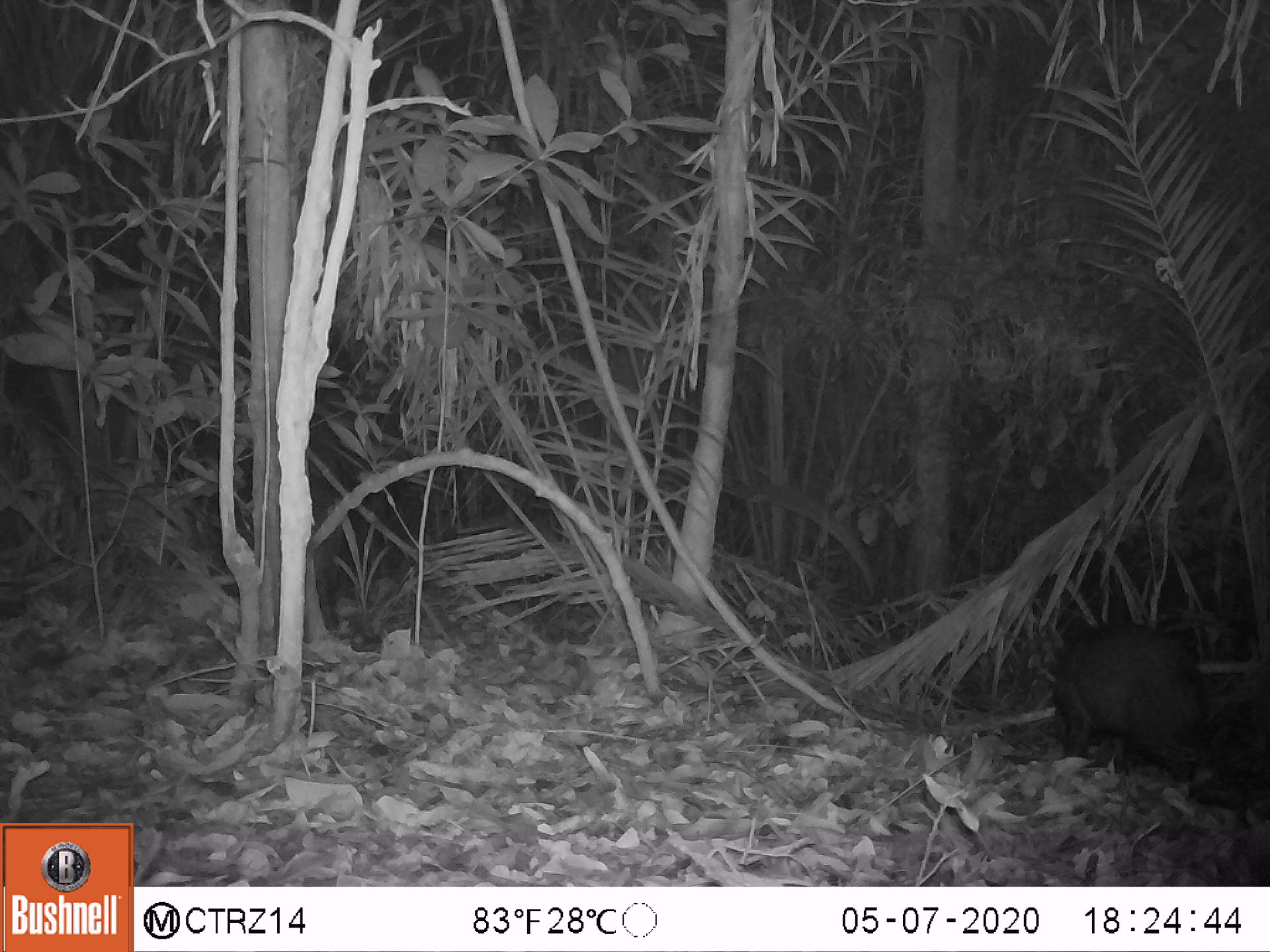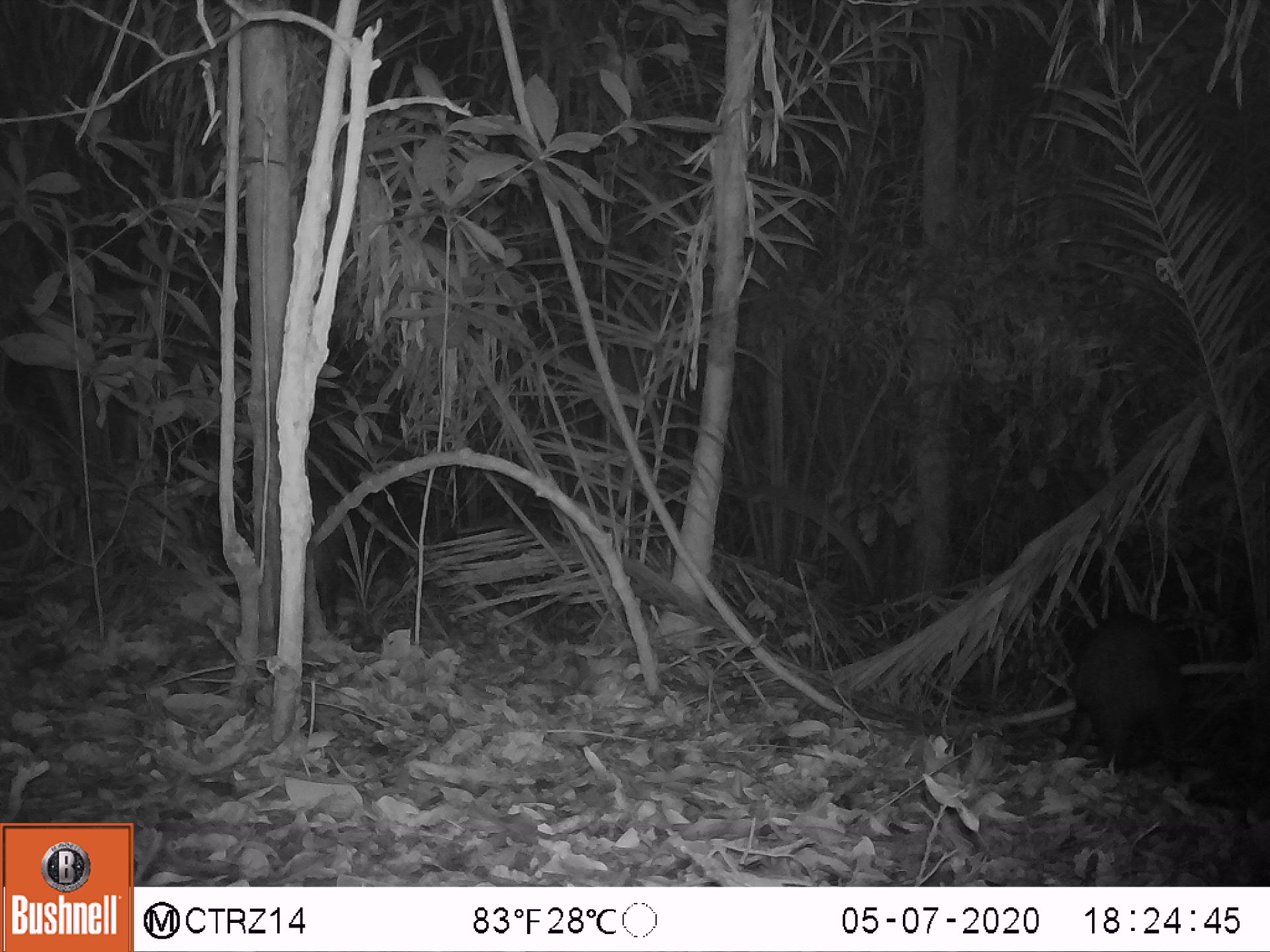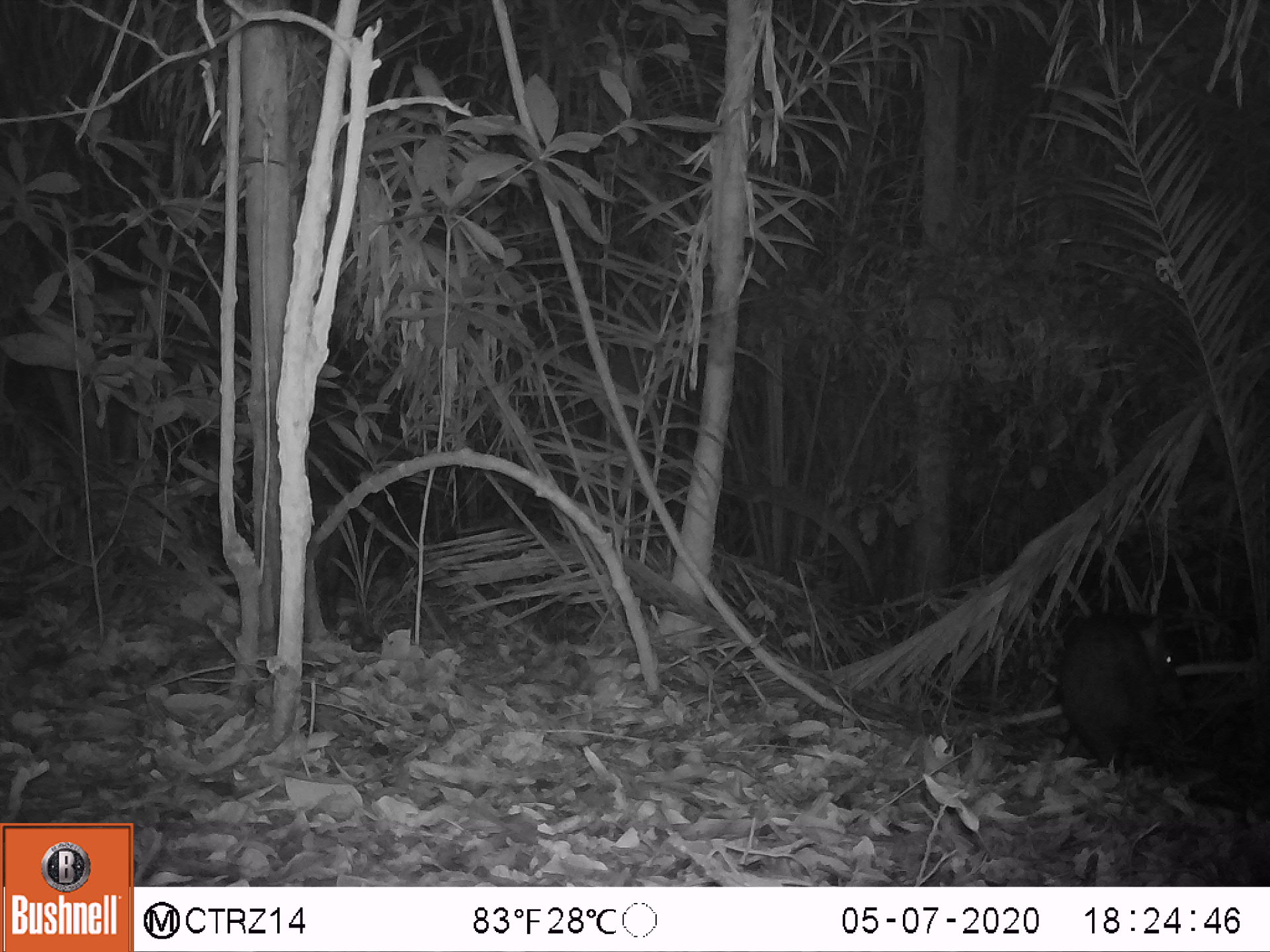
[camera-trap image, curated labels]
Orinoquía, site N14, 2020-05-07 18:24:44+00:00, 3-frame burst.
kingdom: Animalia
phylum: Chordata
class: Mammalia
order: Artiodactyla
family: Tayassuidae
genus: Pecari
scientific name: Pecari tajacu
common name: collared peccary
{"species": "collared peccary (Pecari tajacu)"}